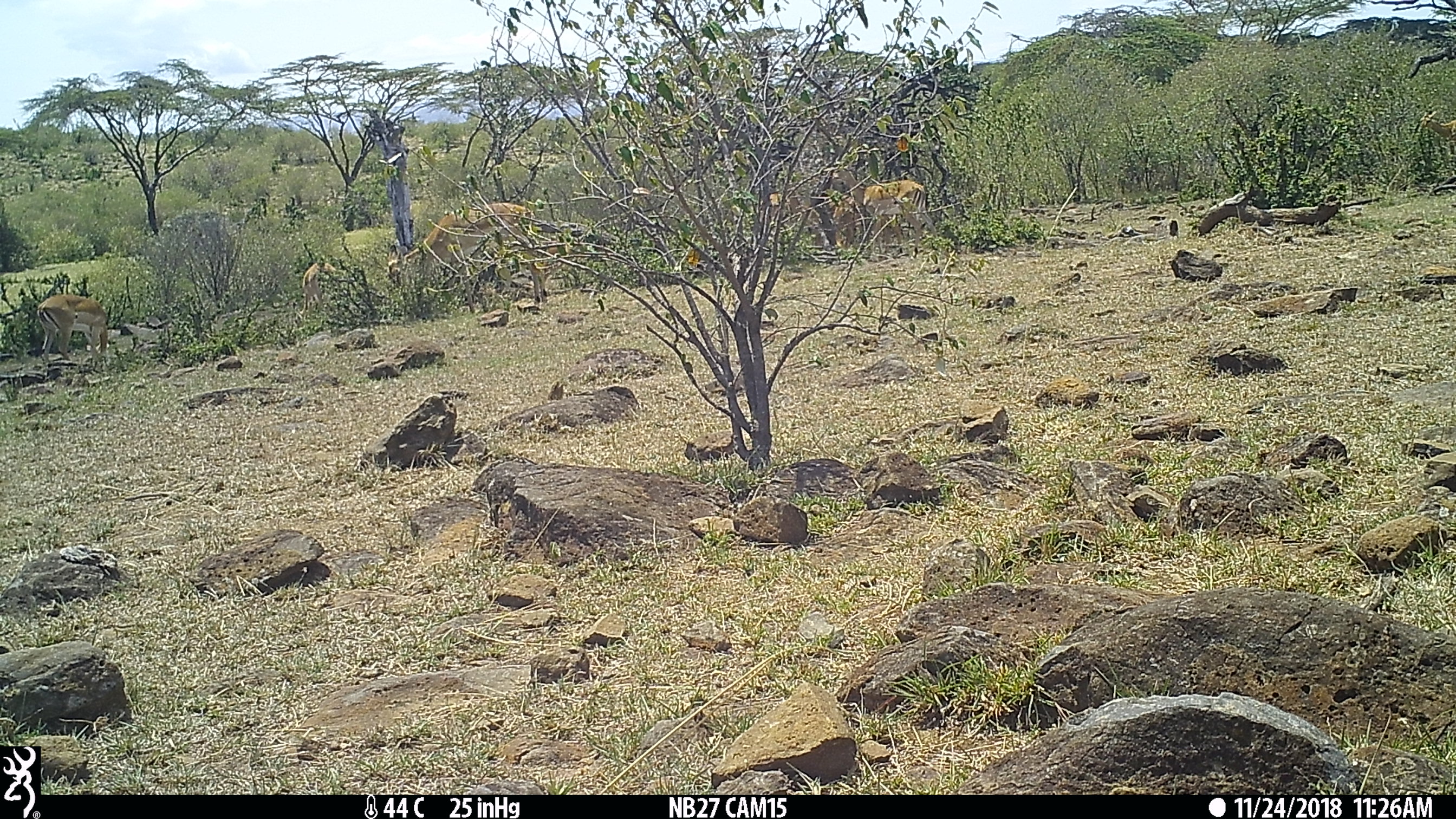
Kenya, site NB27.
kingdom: Animalia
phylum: Chordata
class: Mammalia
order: Artiodactyla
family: Bovidae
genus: Aepyceros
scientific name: Aepyceros melampus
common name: impala